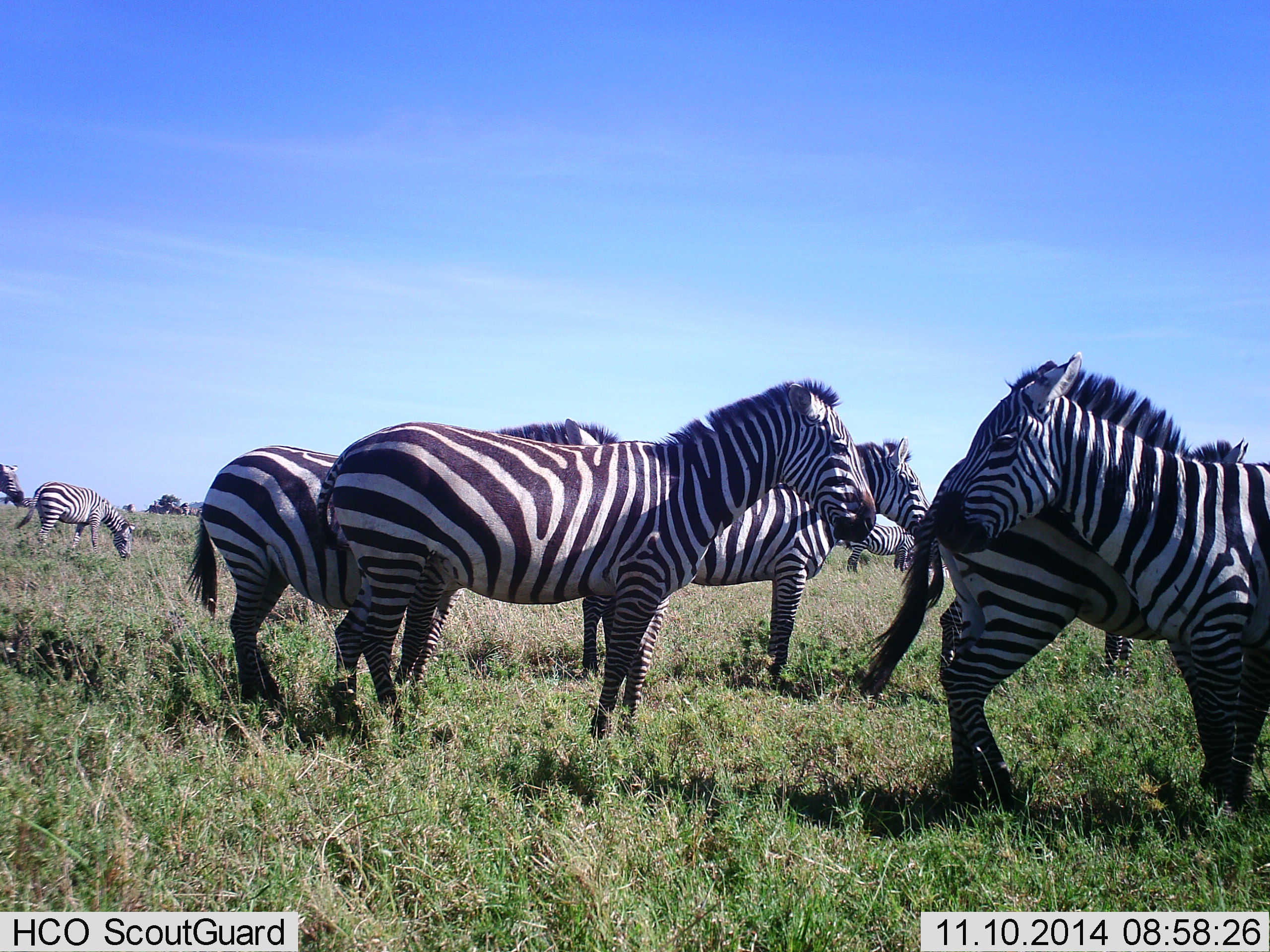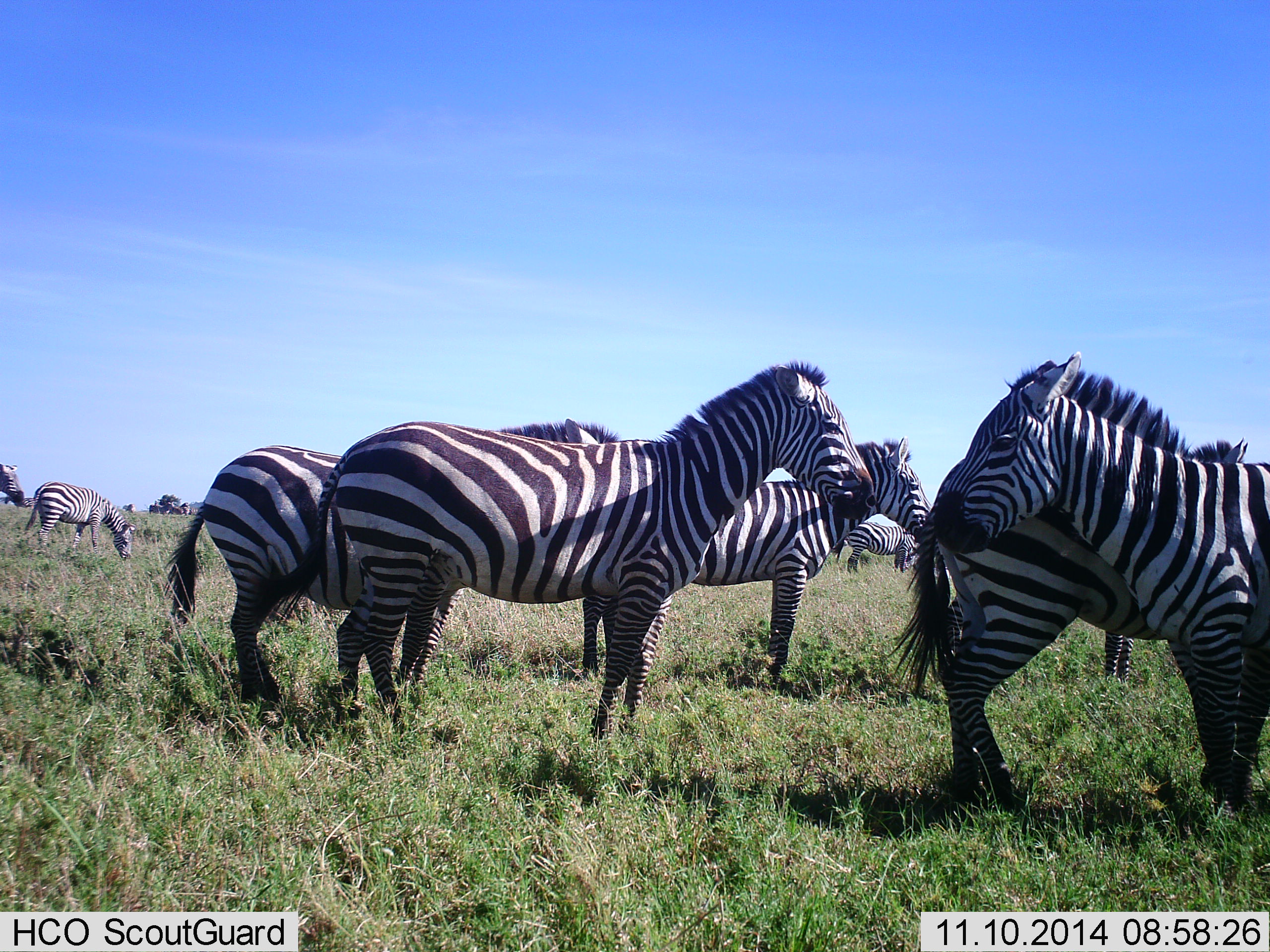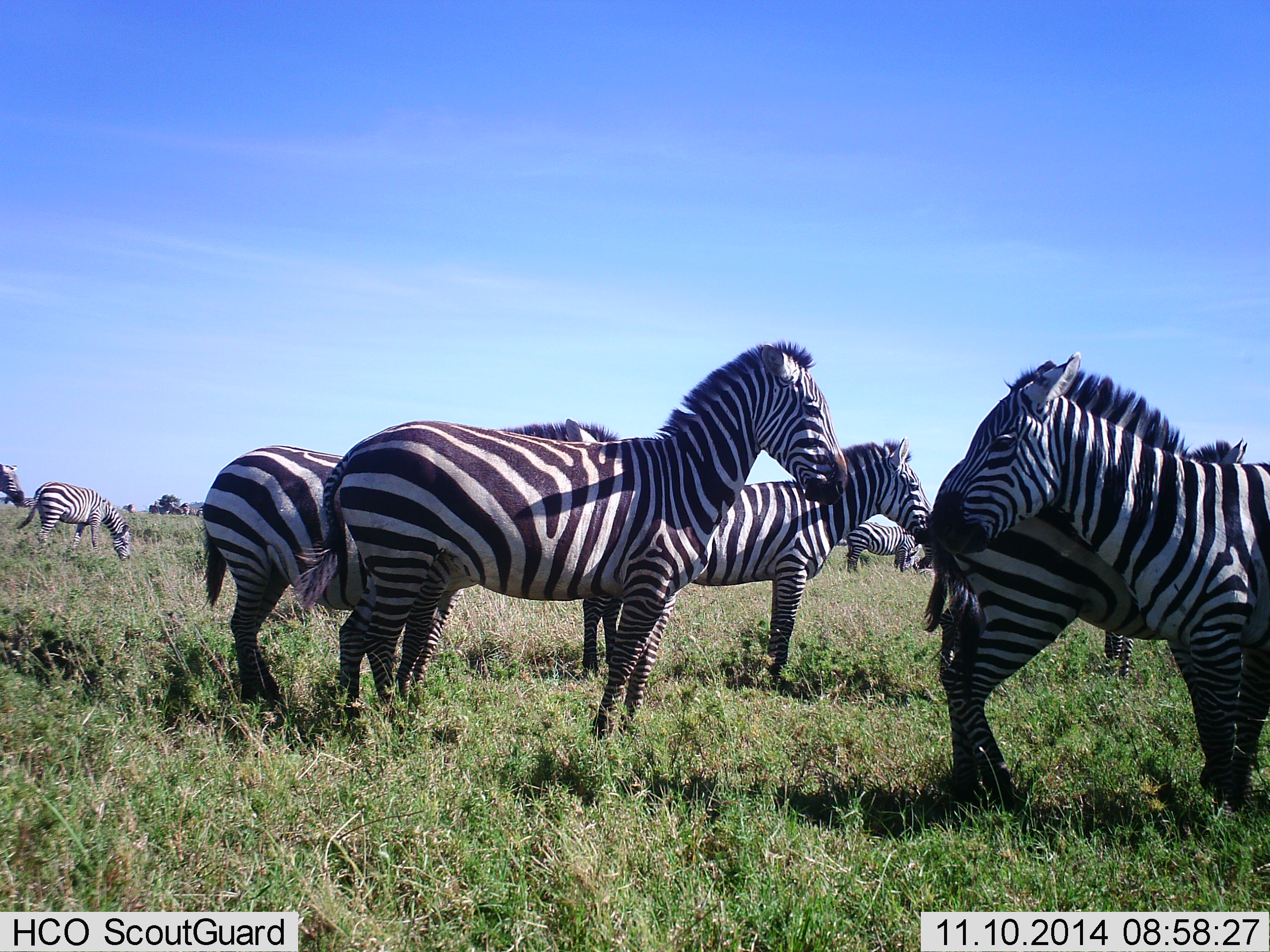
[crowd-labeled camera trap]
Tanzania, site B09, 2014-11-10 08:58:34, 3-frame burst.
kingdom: Animalia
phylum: Chordata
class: Mammalia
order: Perissodactyla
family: Equidae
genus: Equus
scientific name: Equus quagga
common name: plains zebra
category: zebra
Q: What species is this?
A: Zebra (plains zebra) (Equus quagga).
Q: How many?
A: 9.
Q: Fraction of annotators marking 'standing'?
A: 90%.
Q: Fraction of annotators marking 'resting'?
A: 0%.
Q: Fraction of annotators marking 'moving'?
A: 0%.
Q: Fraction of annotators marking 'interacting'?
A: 10%.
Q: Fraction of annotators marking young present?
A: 0%.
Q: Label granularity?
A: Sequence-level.